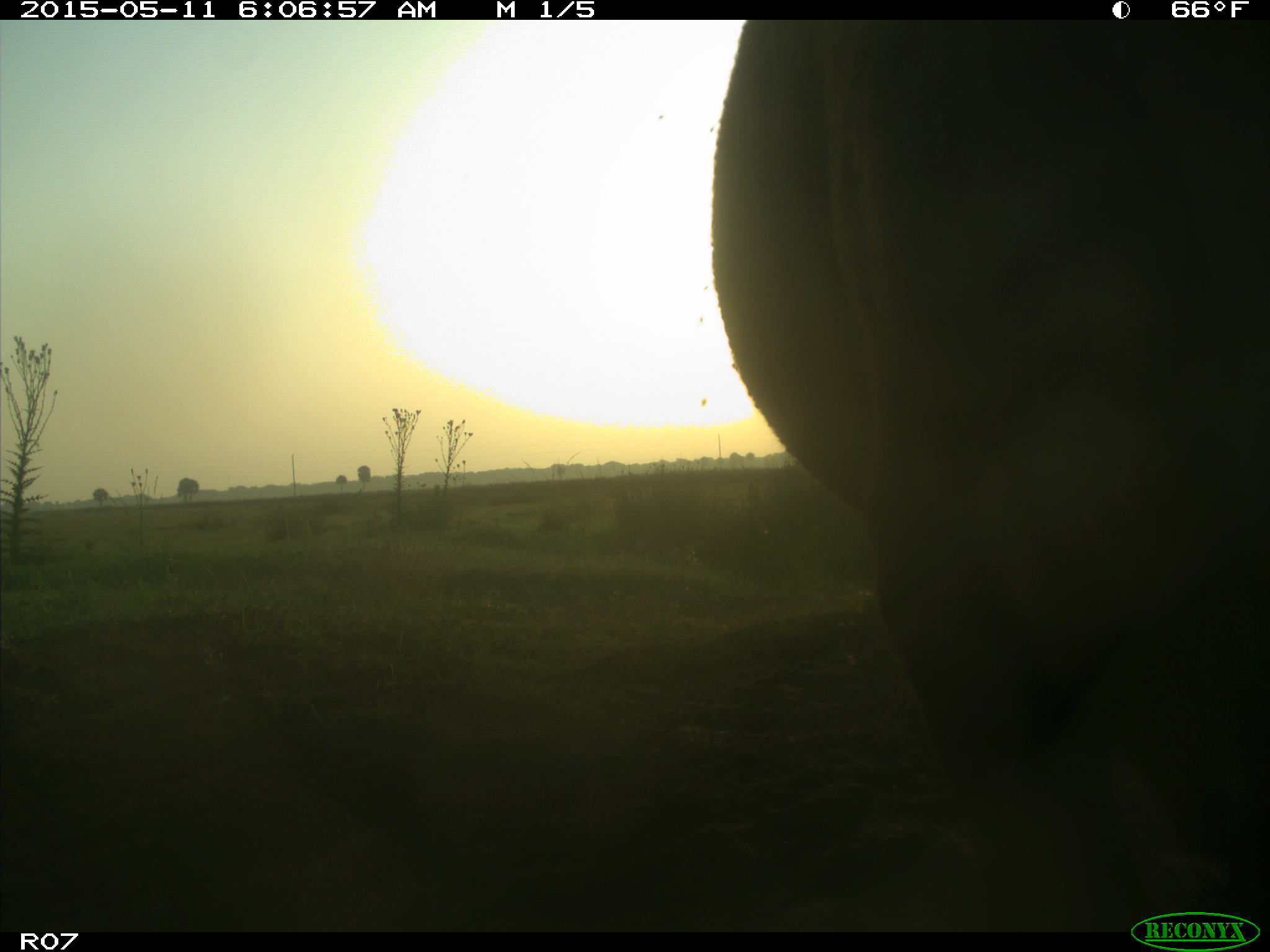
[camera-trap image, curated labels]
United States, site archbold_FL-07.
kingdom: Animalia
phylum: Chordata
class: Mammalia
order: Artiodactyla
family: Bovidae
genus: Bos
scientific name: Bos taurus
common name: domestic cow